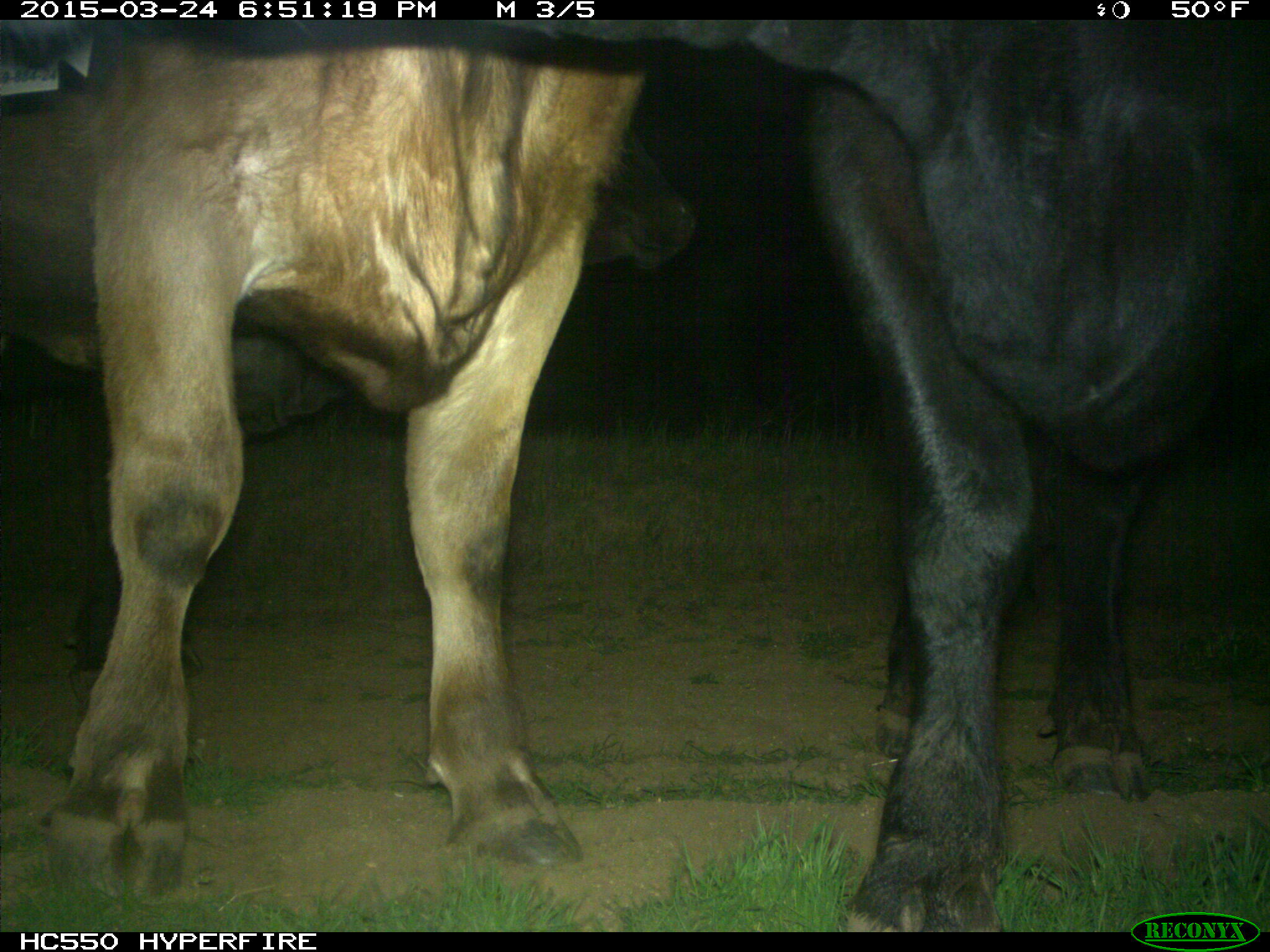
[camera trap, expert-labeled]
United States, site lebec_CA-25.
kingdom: Animalia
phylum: Chordata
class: Mammalia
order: Artiodactyla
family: Bovidae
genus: Bos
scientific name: Bos taurus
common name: domestic cow